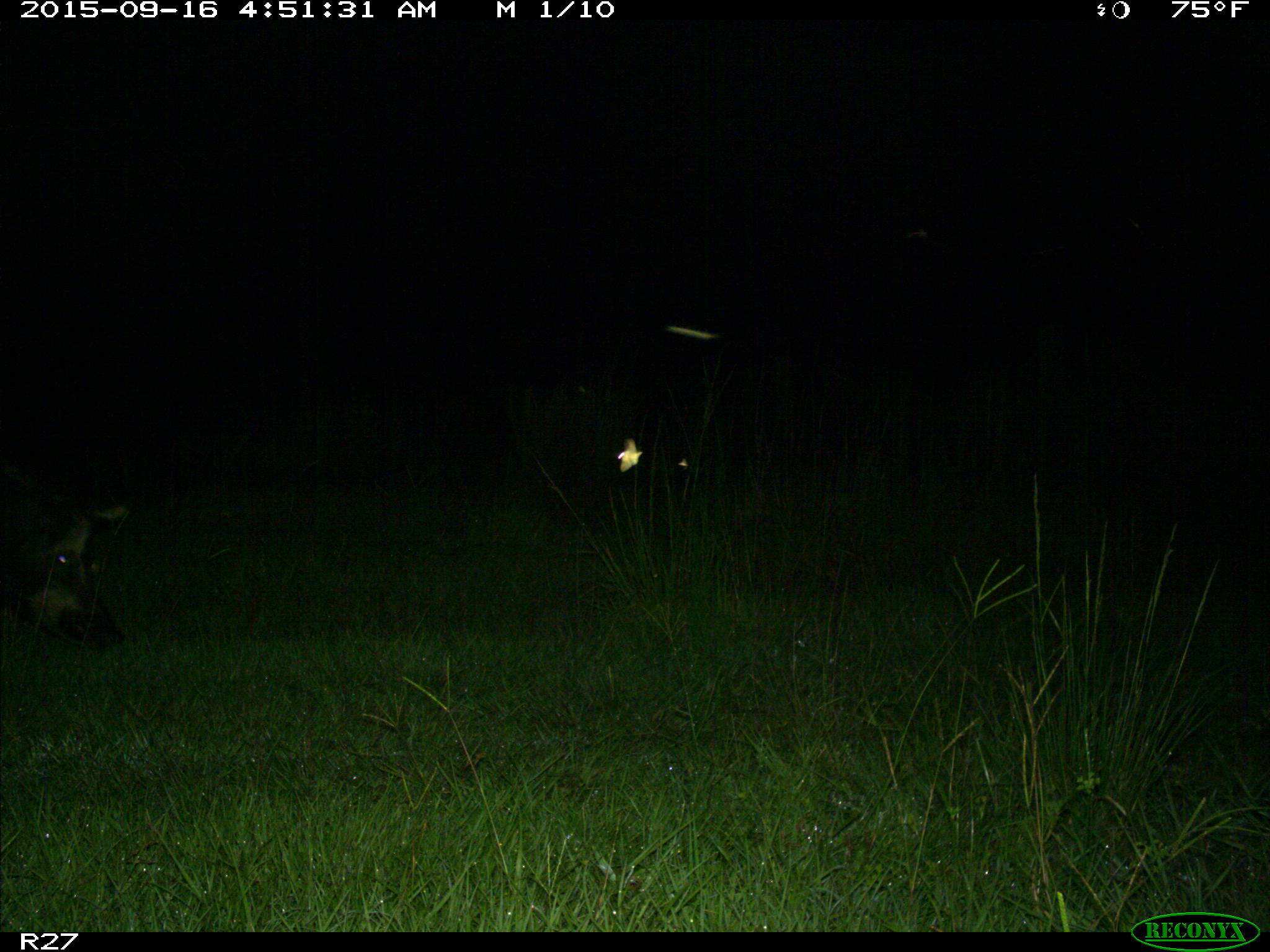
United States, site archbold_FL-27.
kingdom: Animalia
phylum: Chordata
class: Mammalia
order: Artiodactyla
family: Suidae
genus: Sus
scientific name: Sus scrofa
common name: wild boar